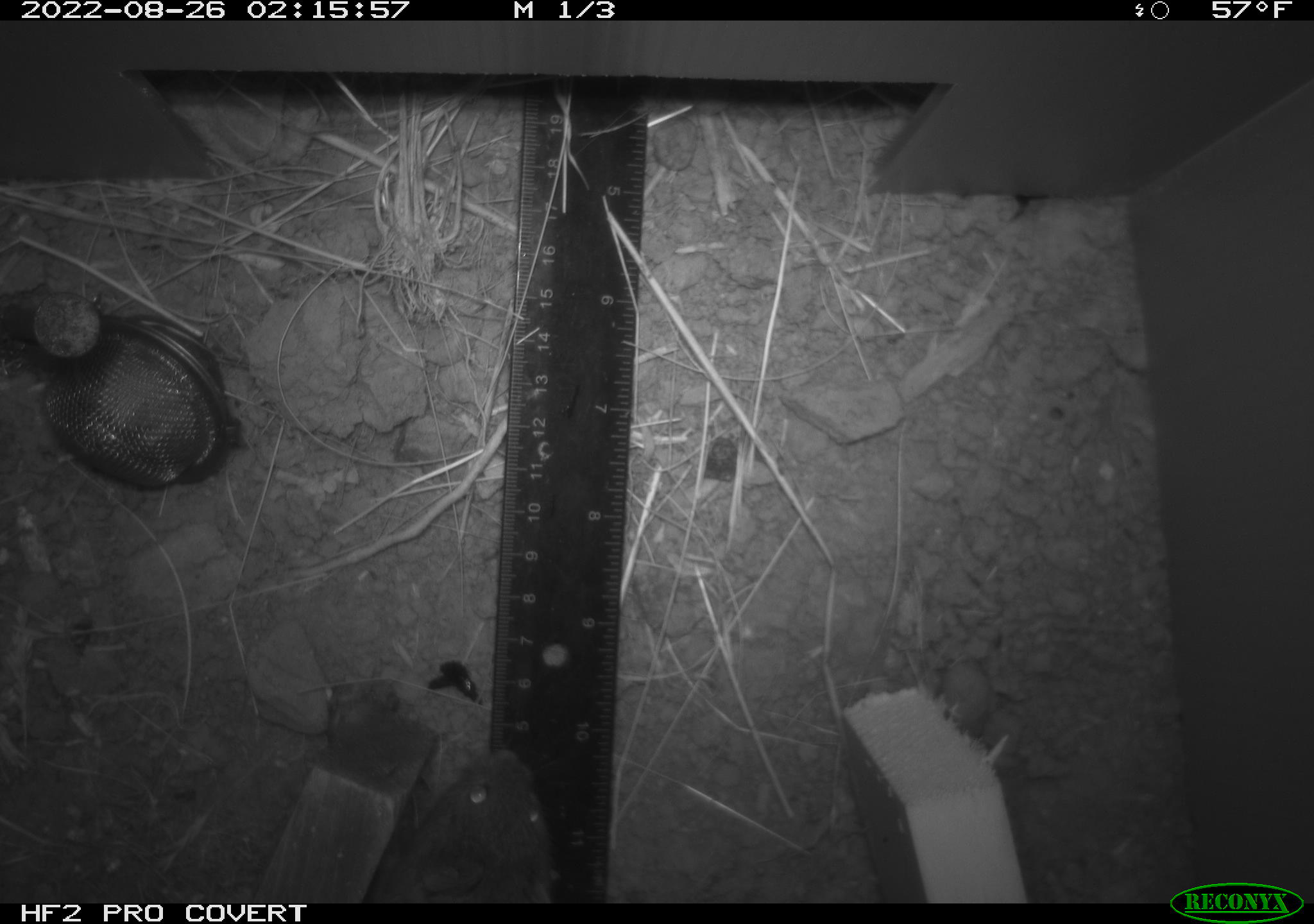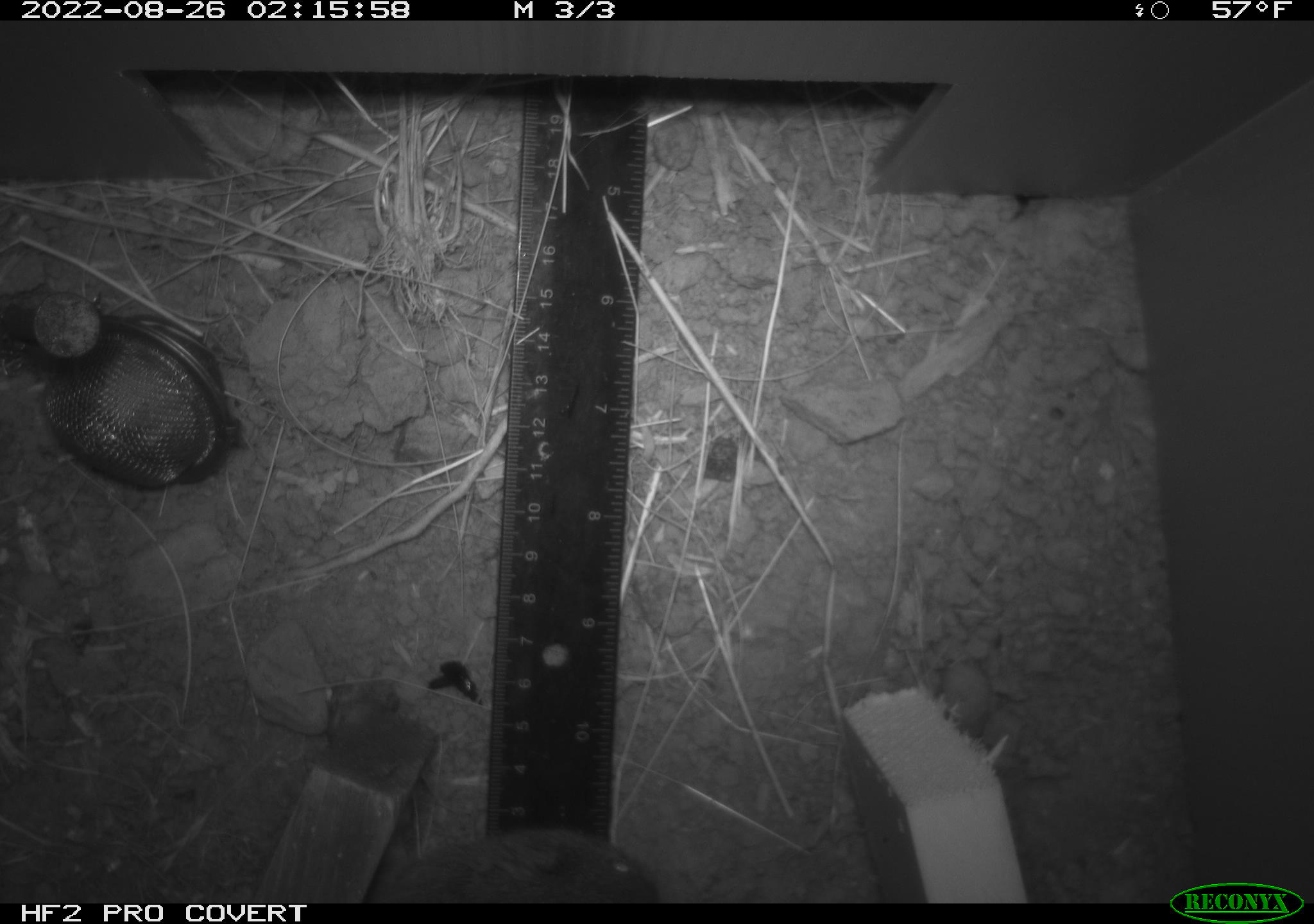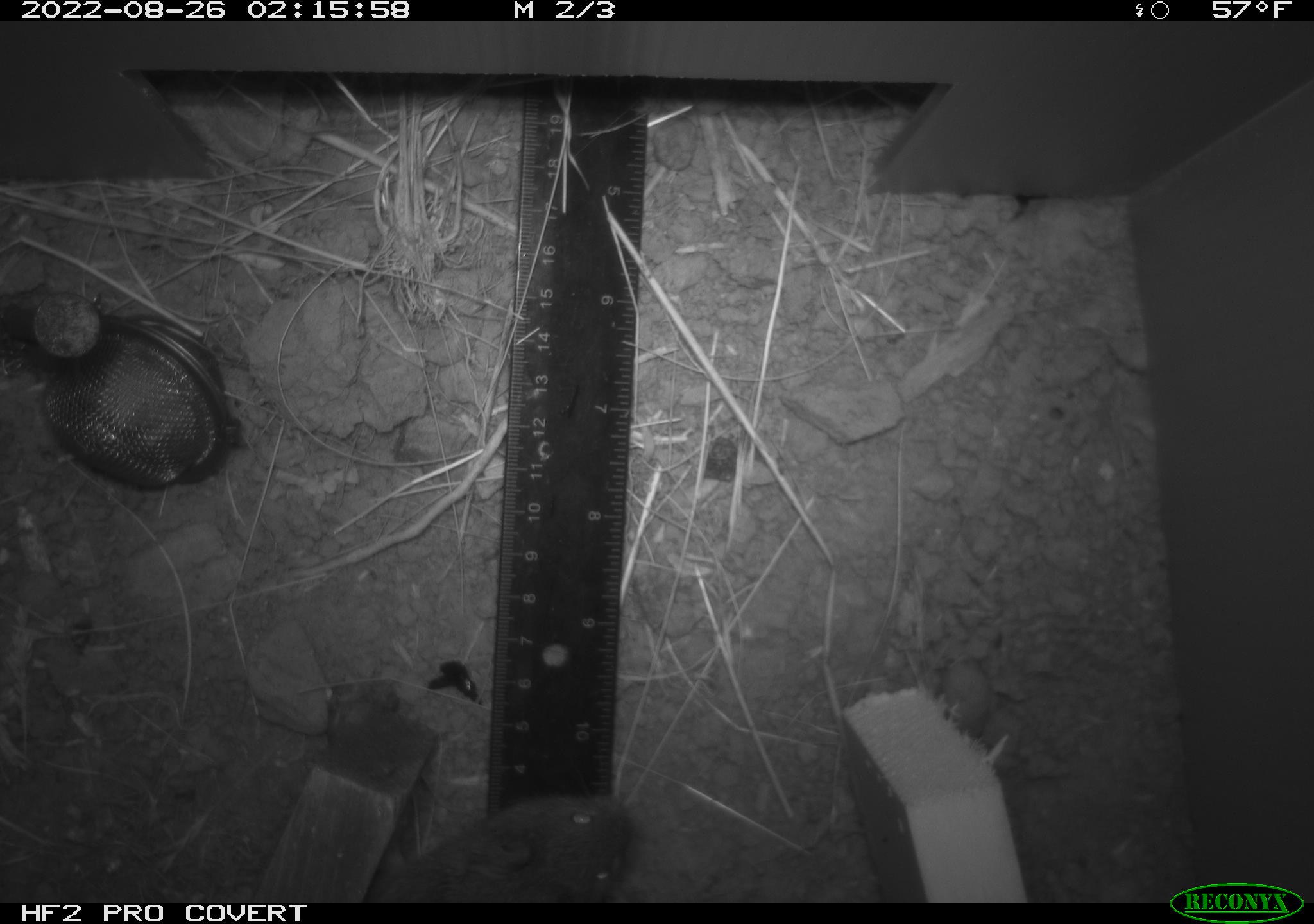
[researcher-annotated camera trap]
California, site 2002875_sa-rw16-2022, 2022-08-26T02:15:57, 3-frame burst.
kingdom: Animalia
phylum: Chordata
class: Mammalia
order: Rodentia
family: Cricetidae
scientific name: Arvicolinae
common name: voles, lemmings, and muskrats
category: arvicolinae subfamily